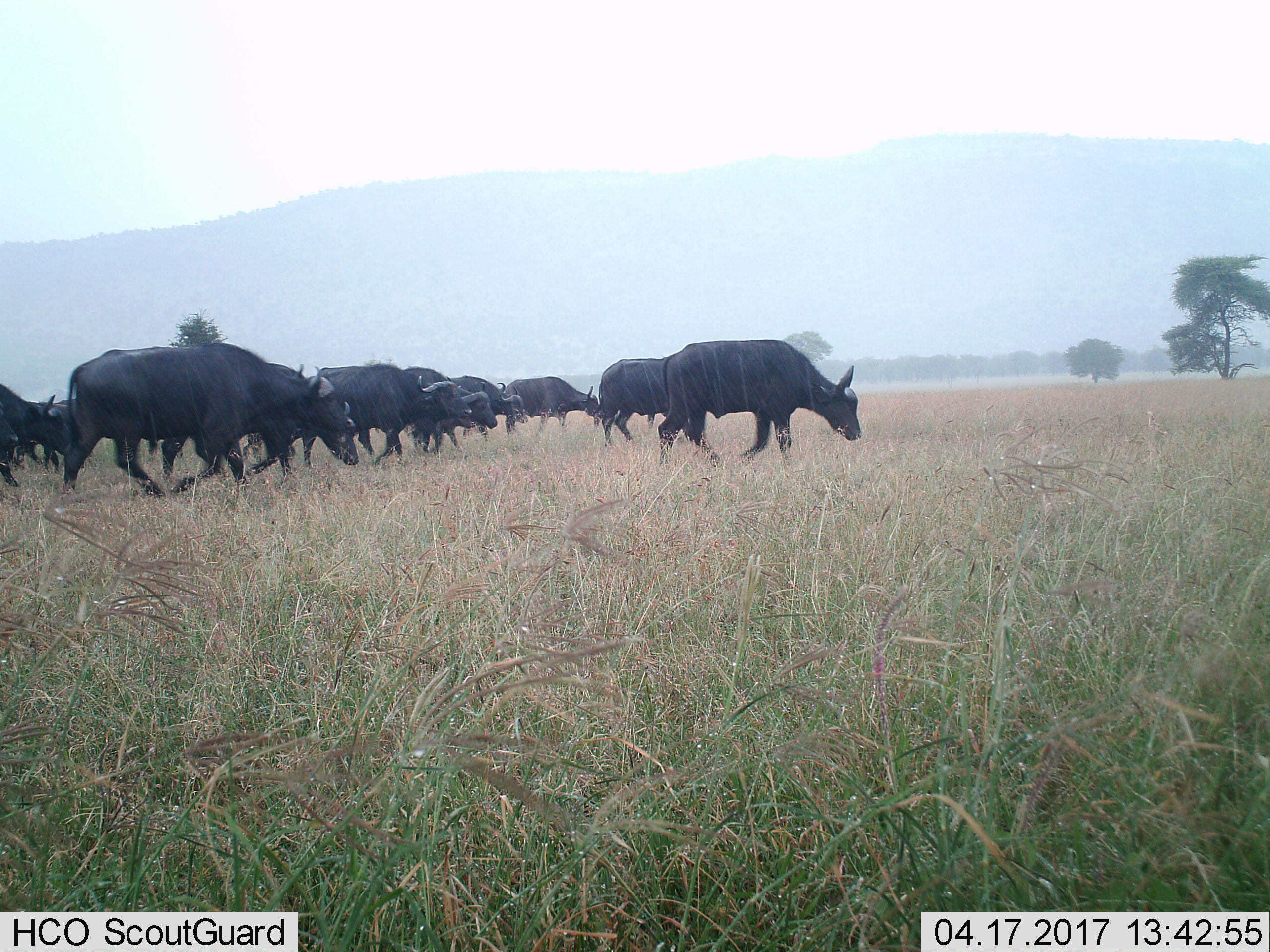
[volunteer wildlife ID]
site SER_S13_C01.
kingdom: Animalia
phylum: Chordata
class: Mammalia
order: Artiodactyla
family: Bovidae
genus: Syncerus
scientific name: Syncerus caffer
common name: african buffalo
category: buffalo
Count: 10.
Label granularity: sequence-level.